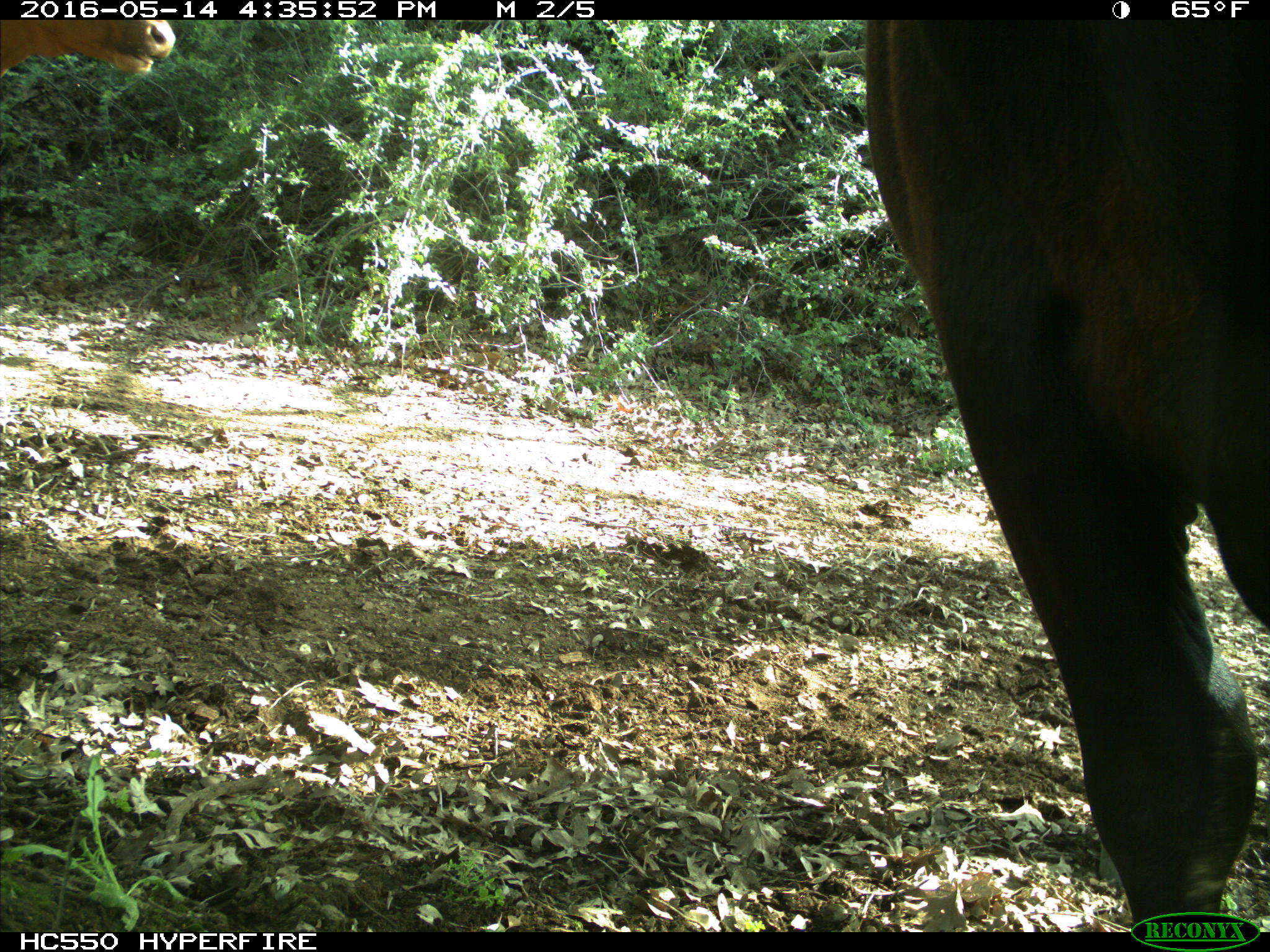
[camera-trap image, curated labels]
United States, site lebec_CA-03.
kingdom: Animalia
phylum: Chordata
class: Mammalia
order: Artiodactyla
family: Bovidae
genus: Bos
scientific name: Bos taurus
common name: domestic cow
Bos taurus (domestic cow).